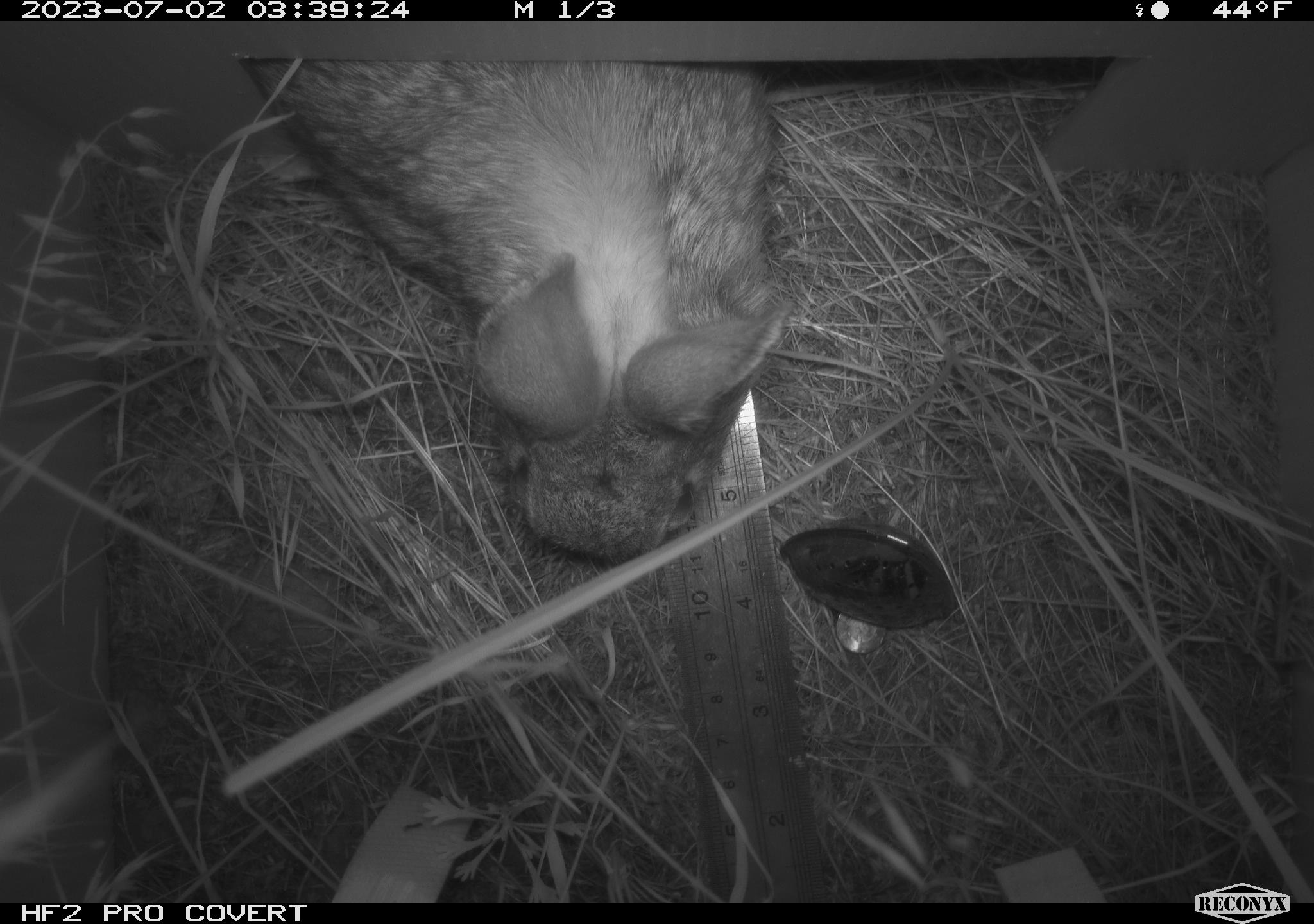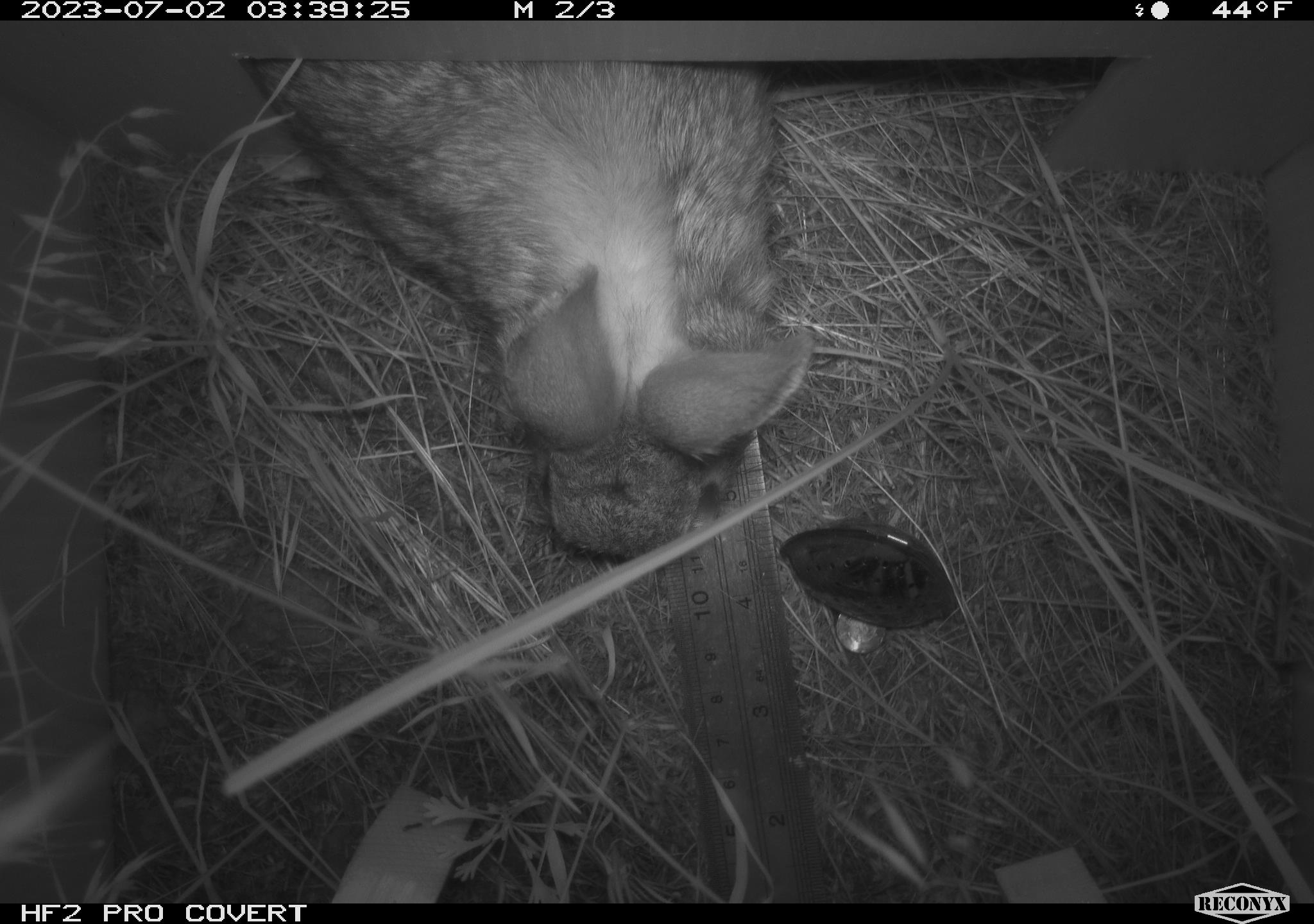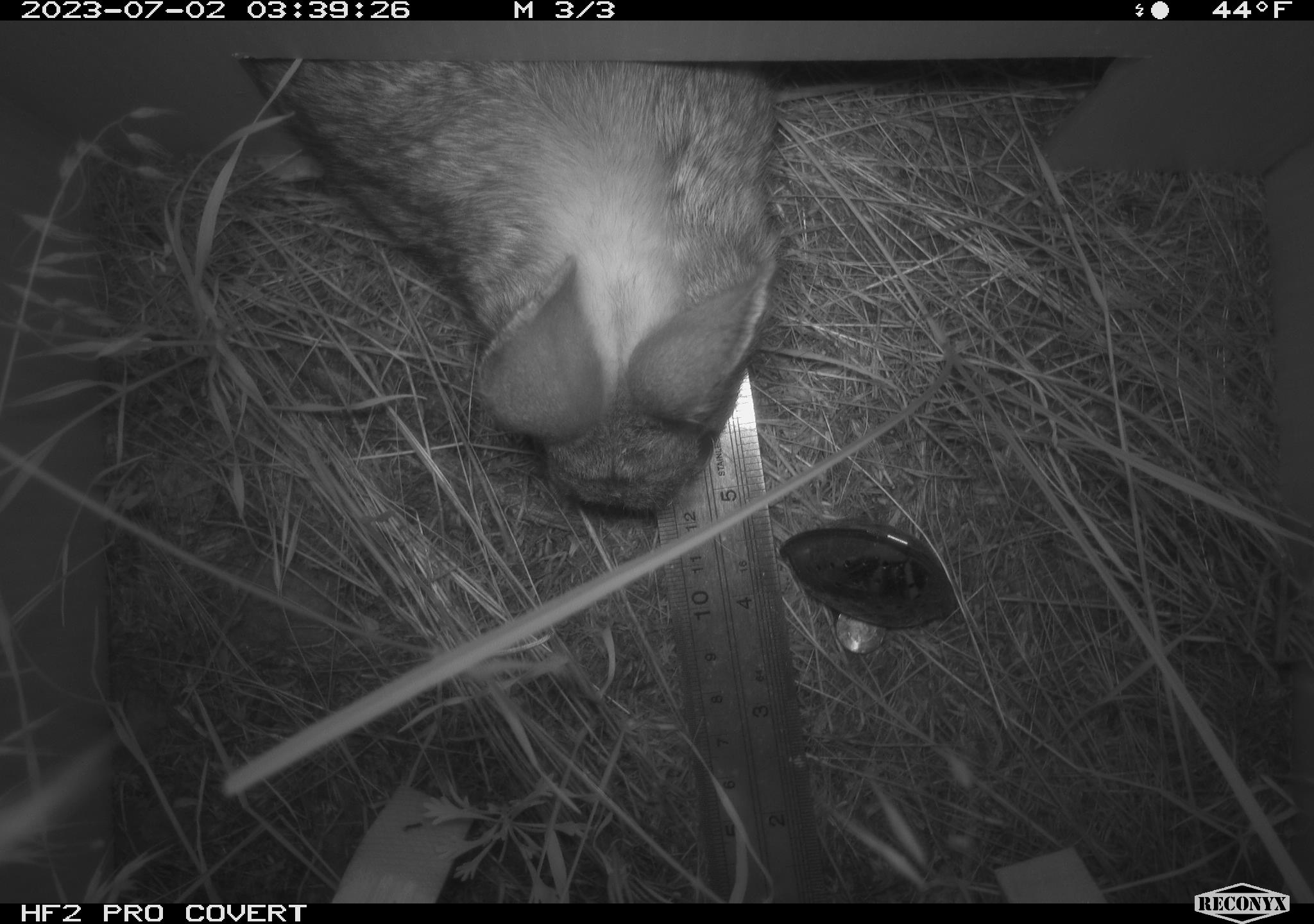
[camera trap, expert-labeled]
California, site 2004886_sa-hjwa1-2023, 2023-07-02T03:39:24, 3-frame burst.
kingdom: Animalia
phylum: Chordata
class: Mammalia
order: Lagomorpha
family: Leporidae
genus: Sylvilagus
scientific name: Sylvilagus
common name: cottontail rabbits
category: sylvilagus species